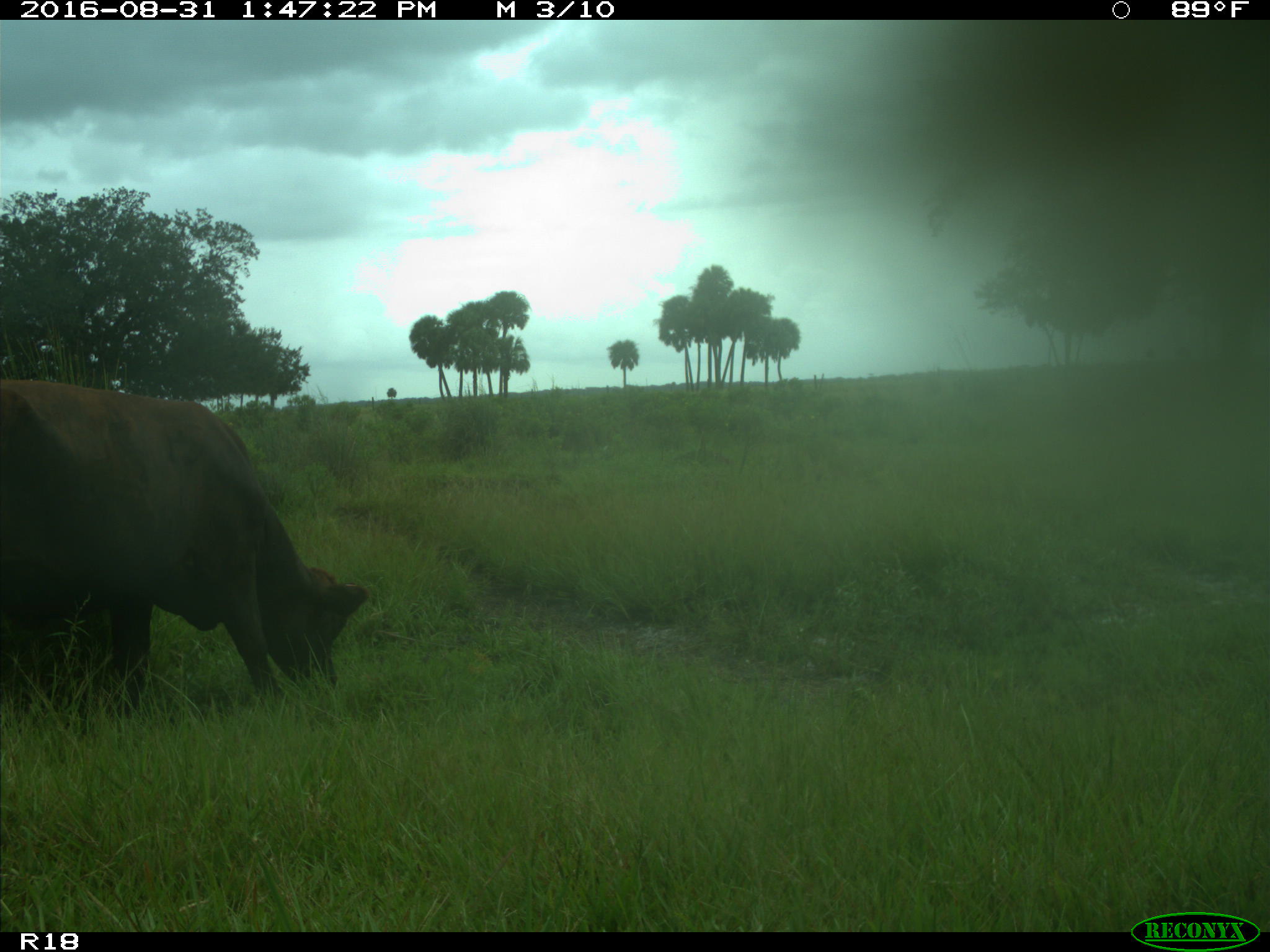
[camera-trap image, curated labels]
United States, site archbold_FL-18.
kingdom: Animalia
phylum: Chordata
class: Mammalia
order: Artiodactyla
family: Bovidae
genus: Bos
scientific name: Bos taurus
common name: domestic cow